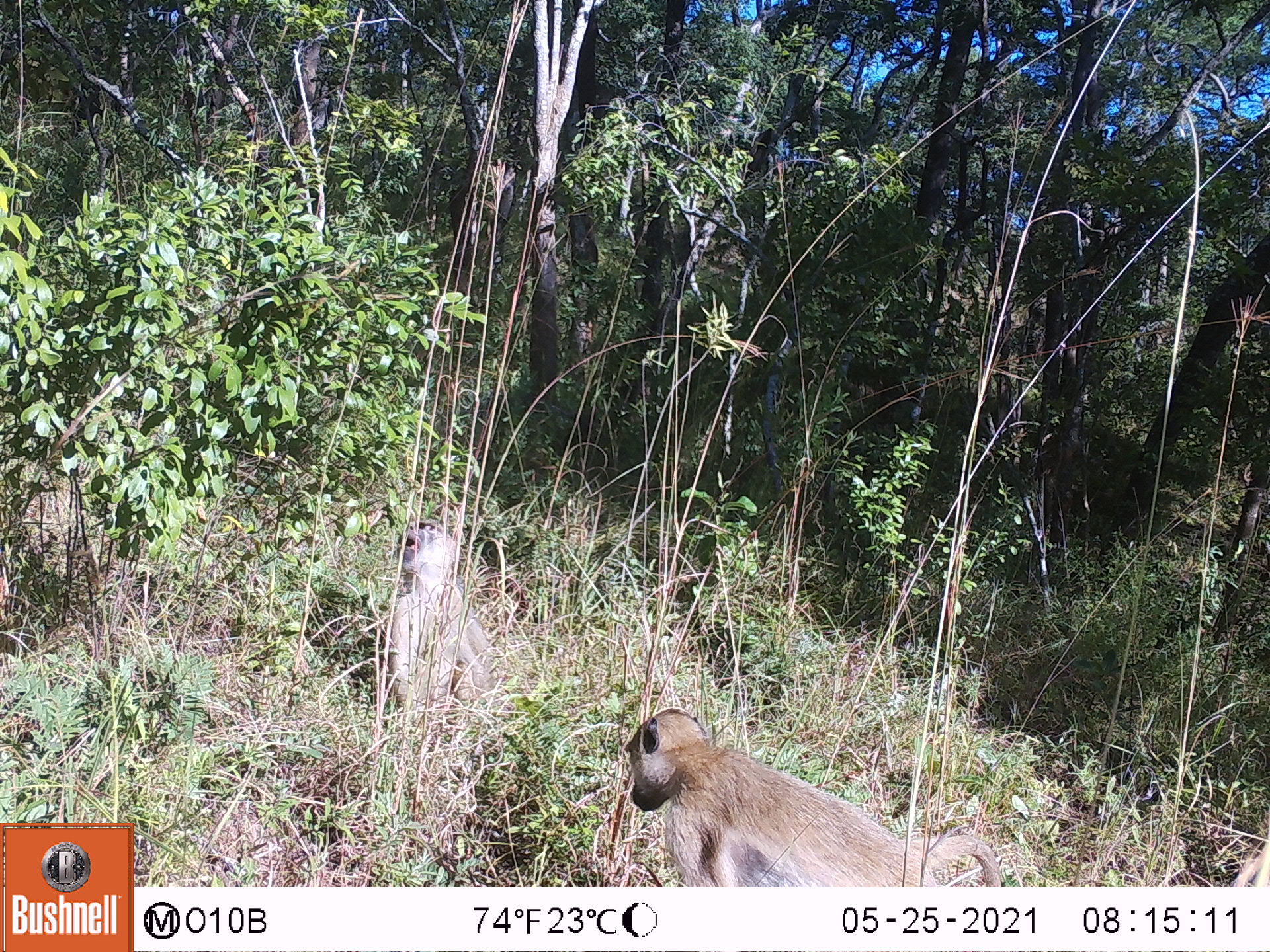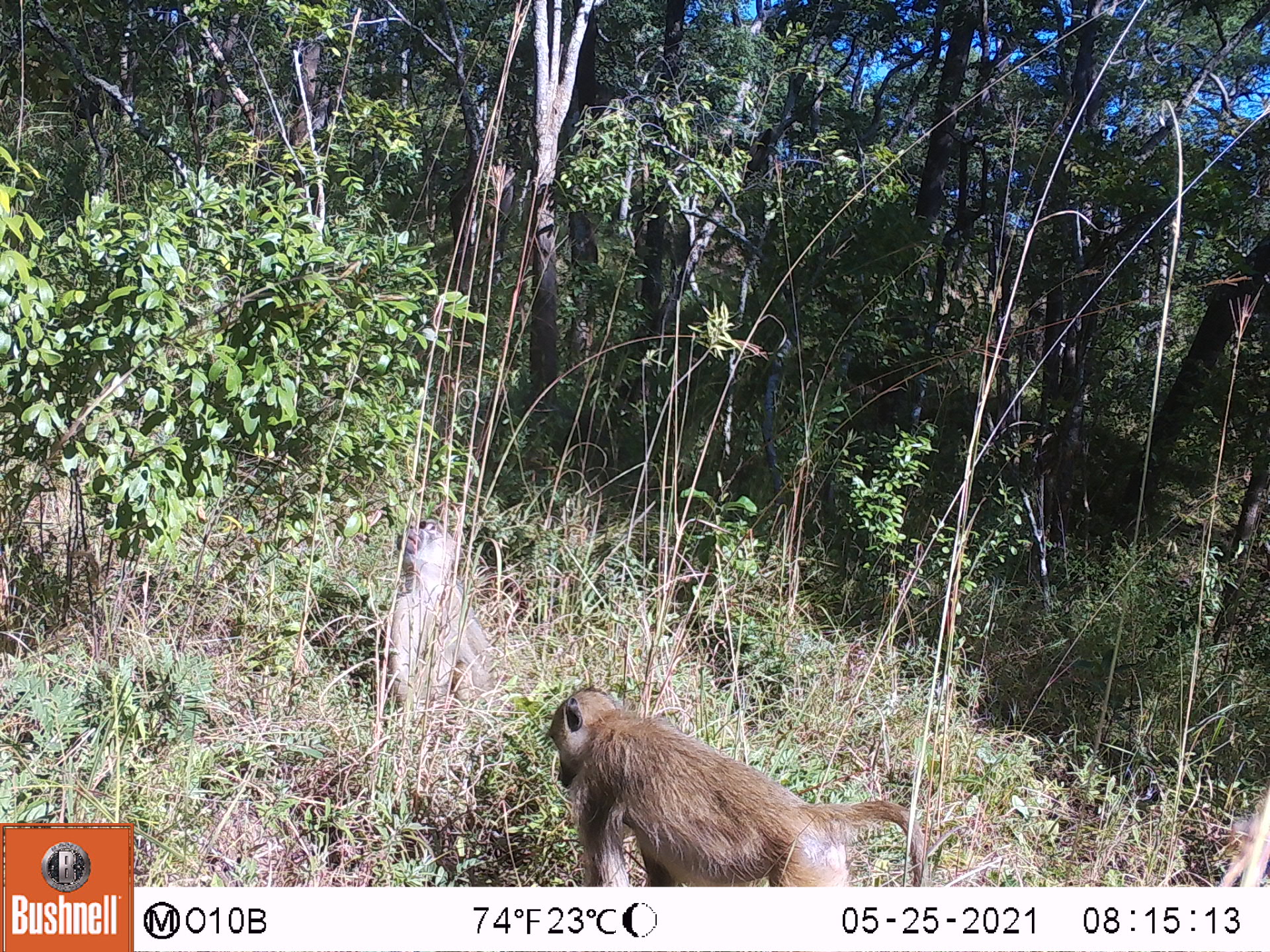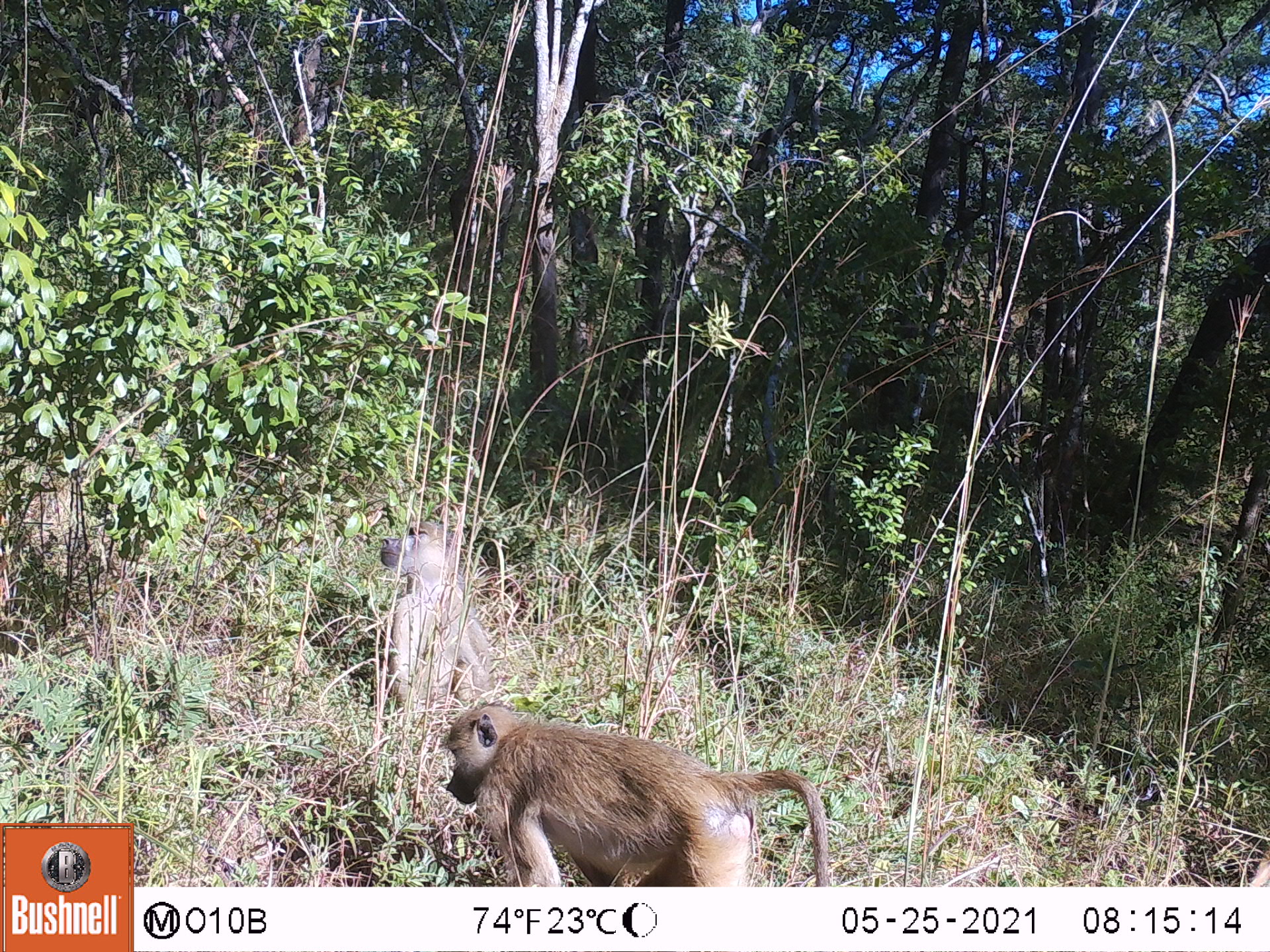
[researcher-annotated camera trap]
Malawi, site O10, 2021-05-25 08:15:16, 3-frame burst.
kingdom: Animalia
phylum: Chordata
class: Mammalia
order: Primates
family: Cercopithecidae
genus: Papio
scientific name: Papio cynocephalus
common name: yellow baboon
Yellow baboon (Papio cynocephalus), count 2.